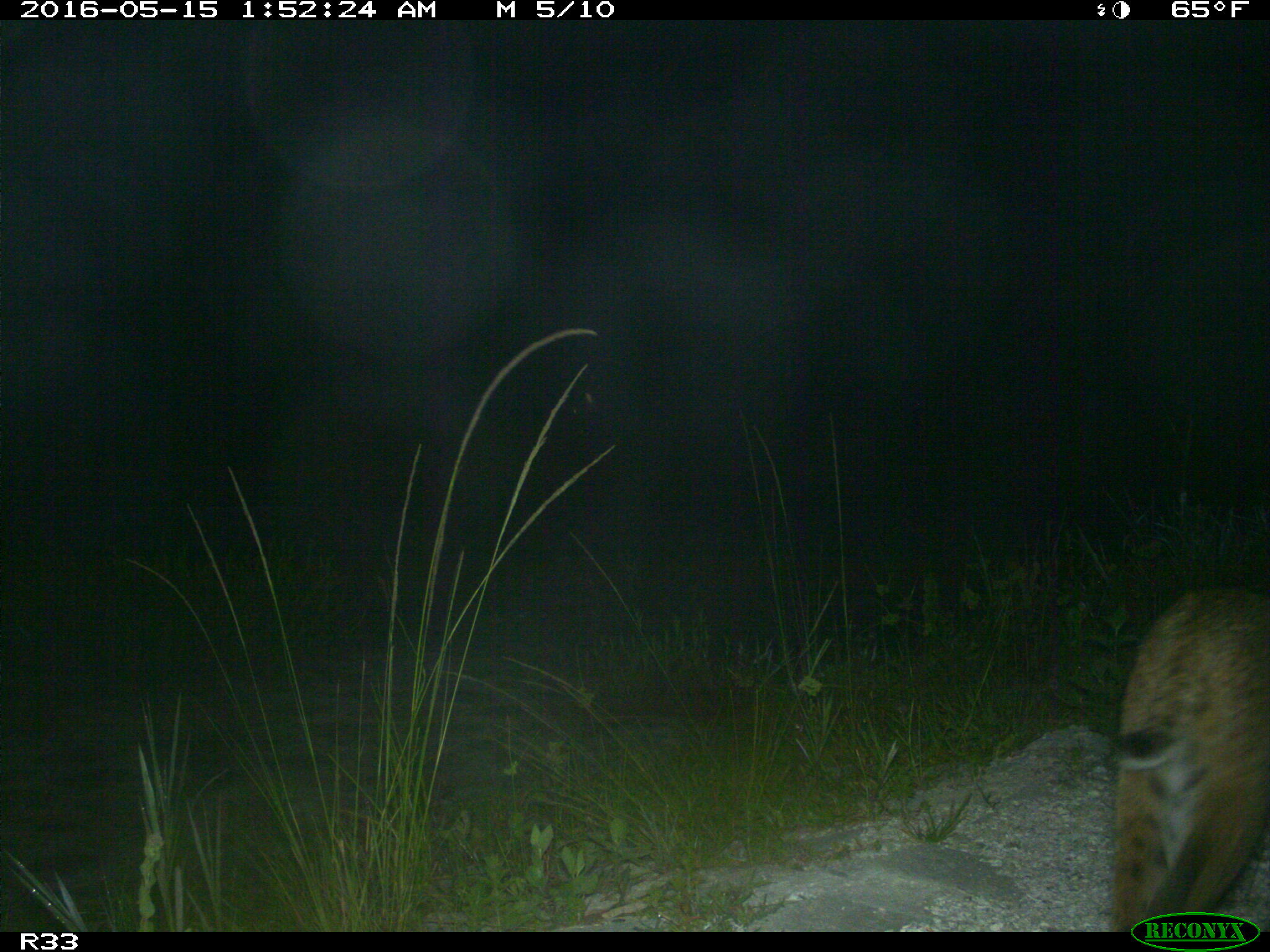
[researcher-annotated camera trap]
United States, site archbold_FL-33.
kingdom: Animalia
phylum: Chordata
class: Mammalia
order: Carnivora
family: Felidae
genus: Lynx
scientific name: Lynx rufus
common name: bobcat